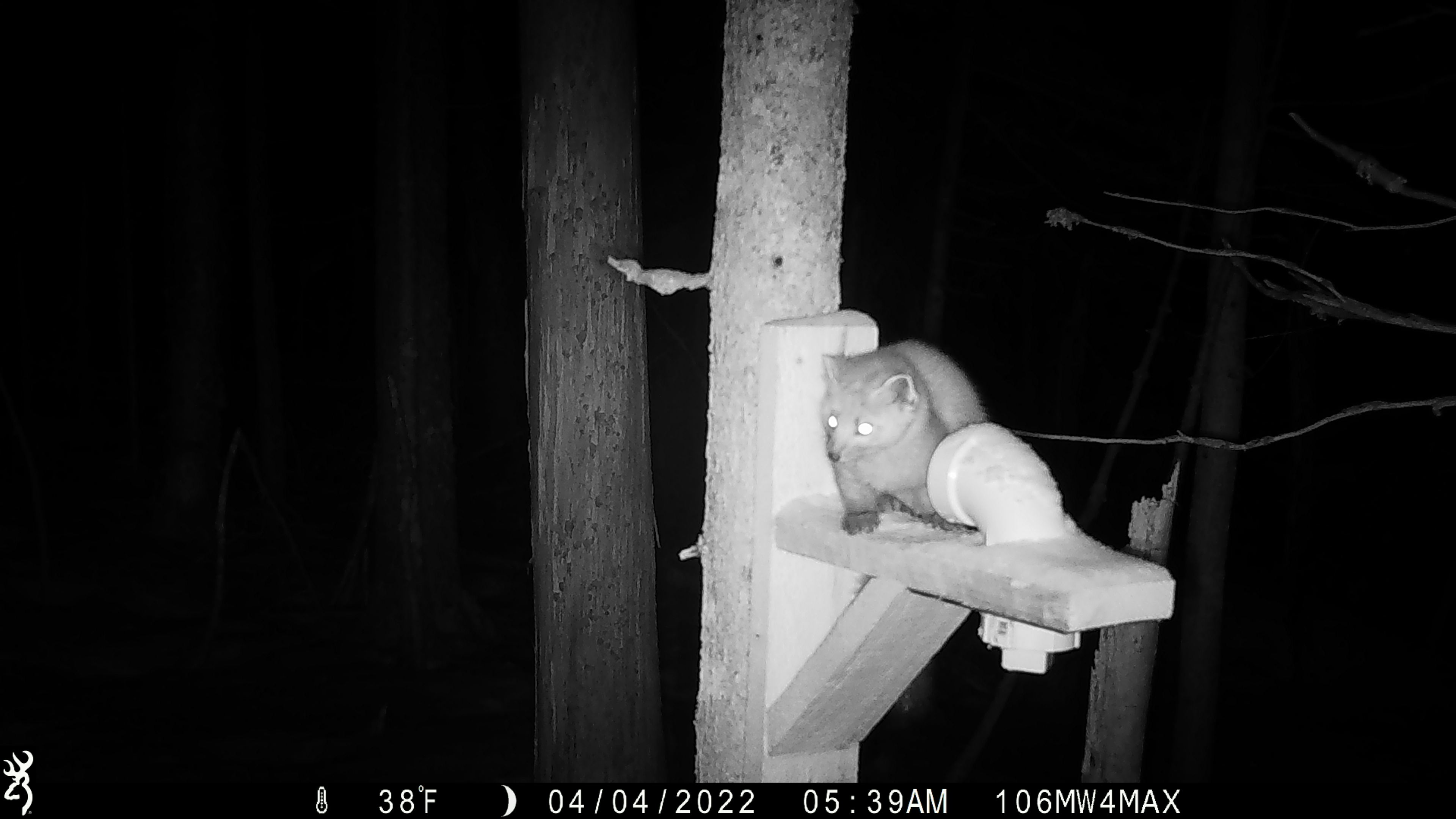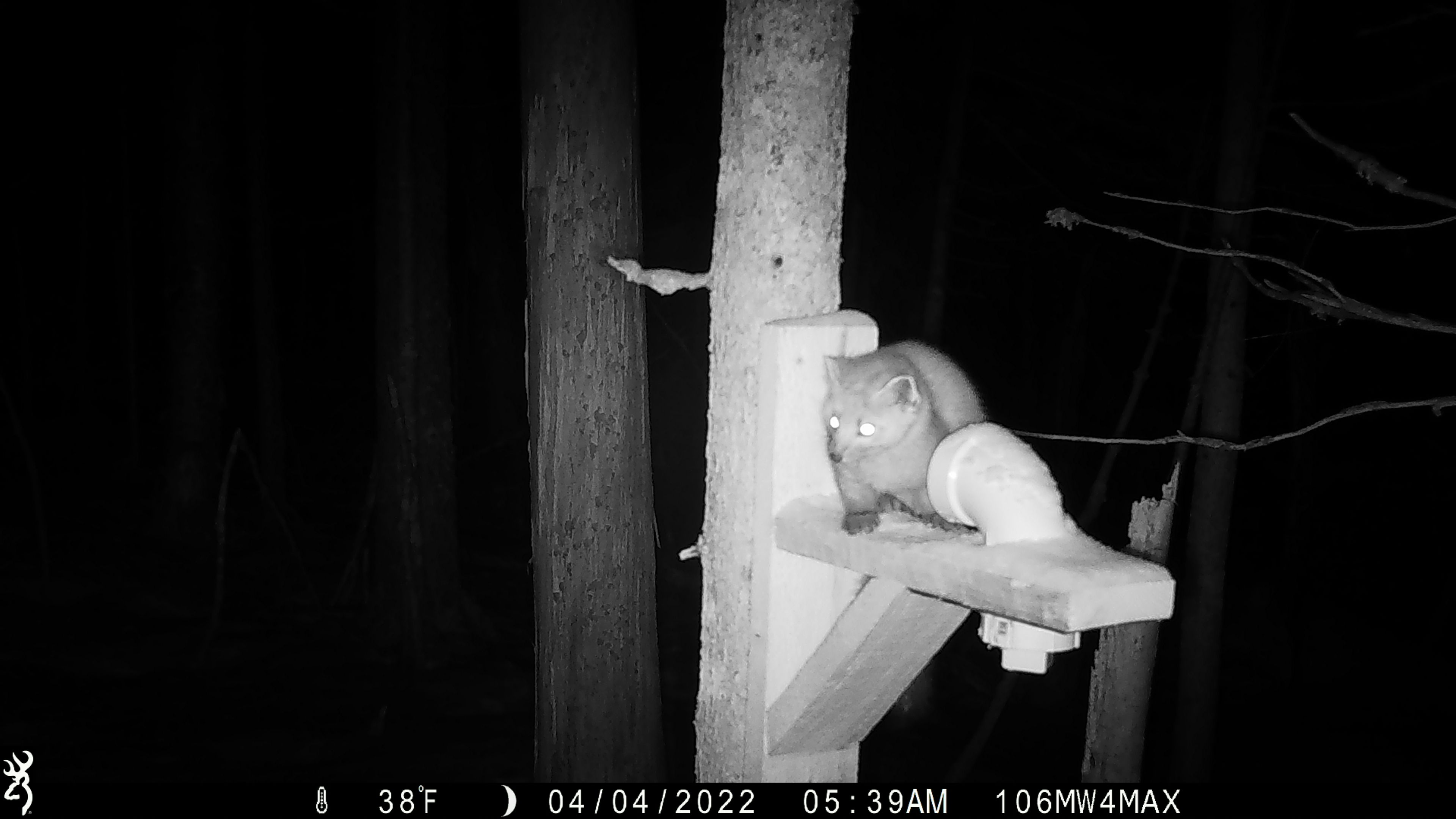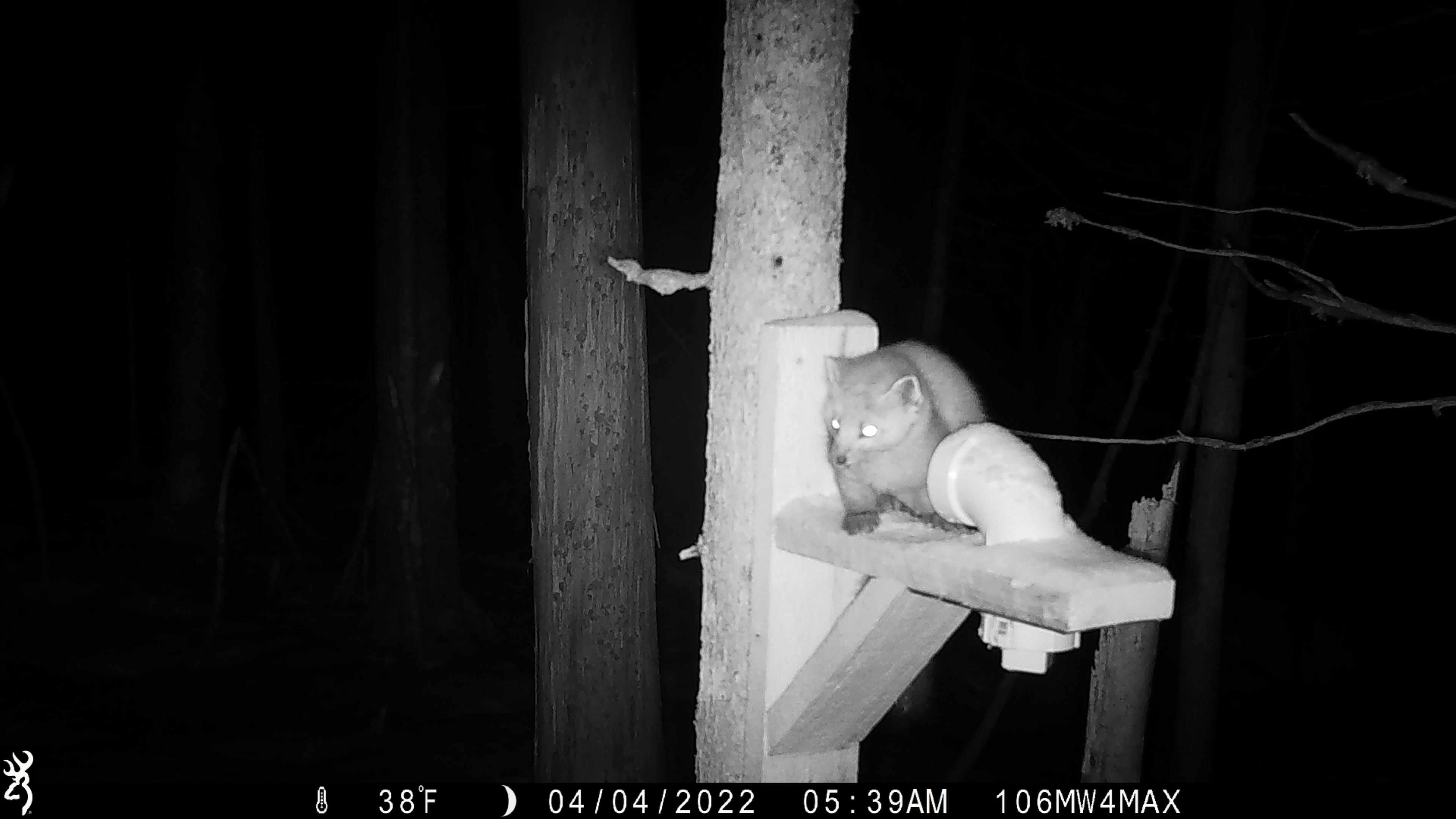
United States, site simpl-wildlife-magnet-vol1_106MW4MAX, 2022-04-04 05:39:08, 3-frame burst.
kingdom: Animalia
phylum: Chordata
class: Mammalia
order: Carnivora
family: Mustelidae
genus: Martes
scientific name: Martes americana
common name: american marten